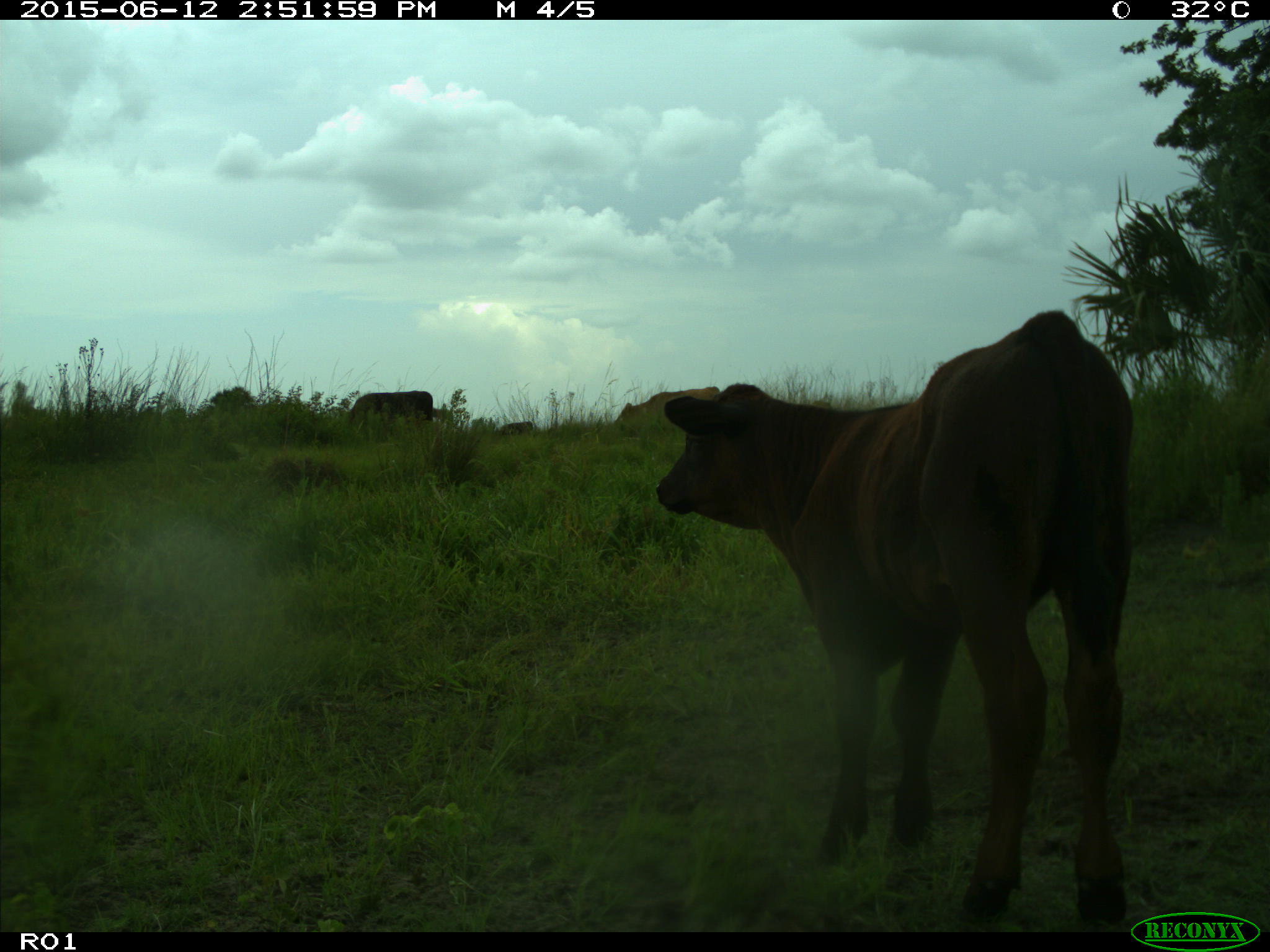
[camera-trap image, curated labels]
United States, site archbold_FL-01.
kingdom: Animalia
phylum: Chordata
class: Mammalia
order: Artiodactyla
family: Bovidae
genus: Bos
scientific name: Bos taurus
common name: domestic cow